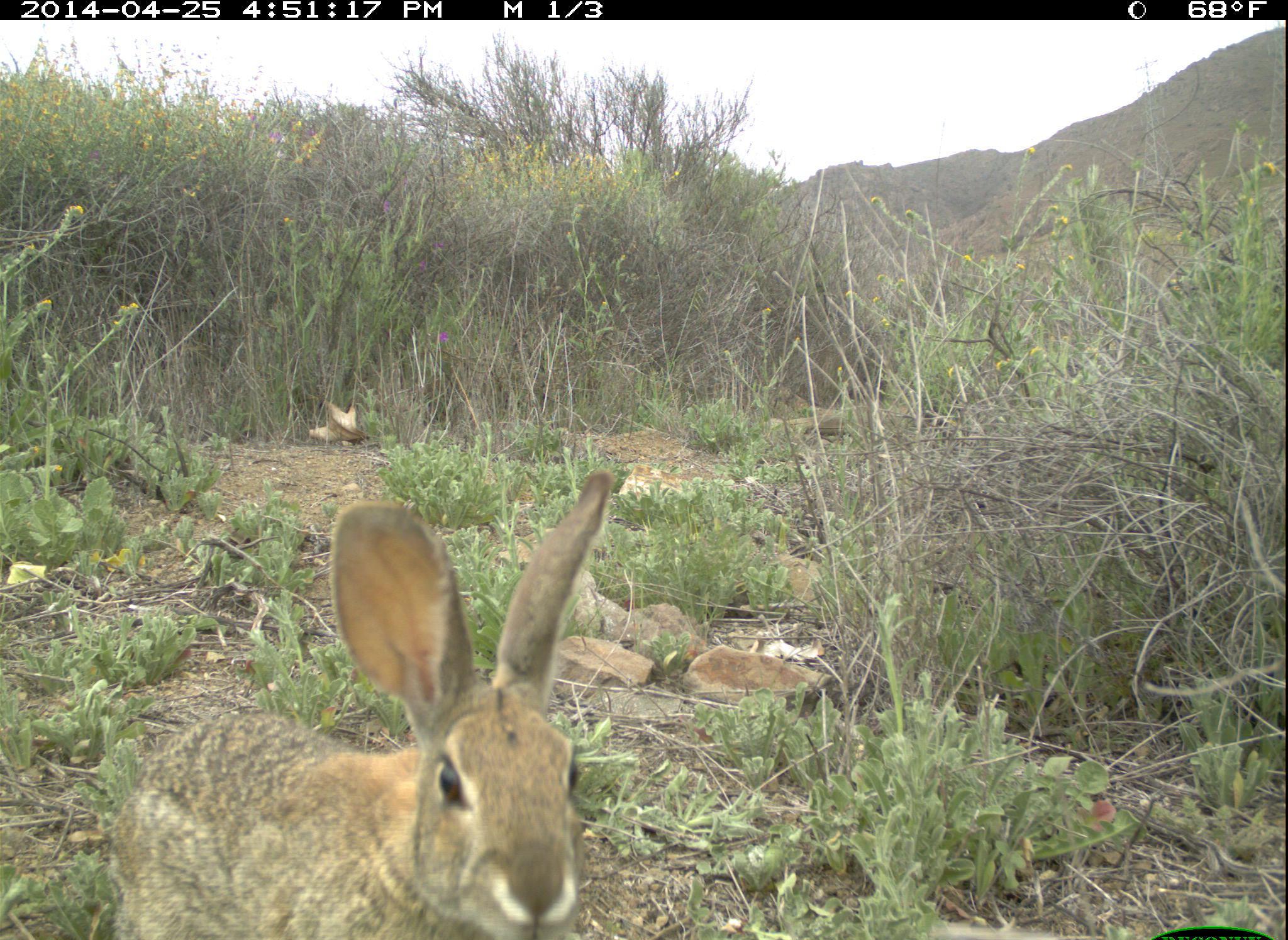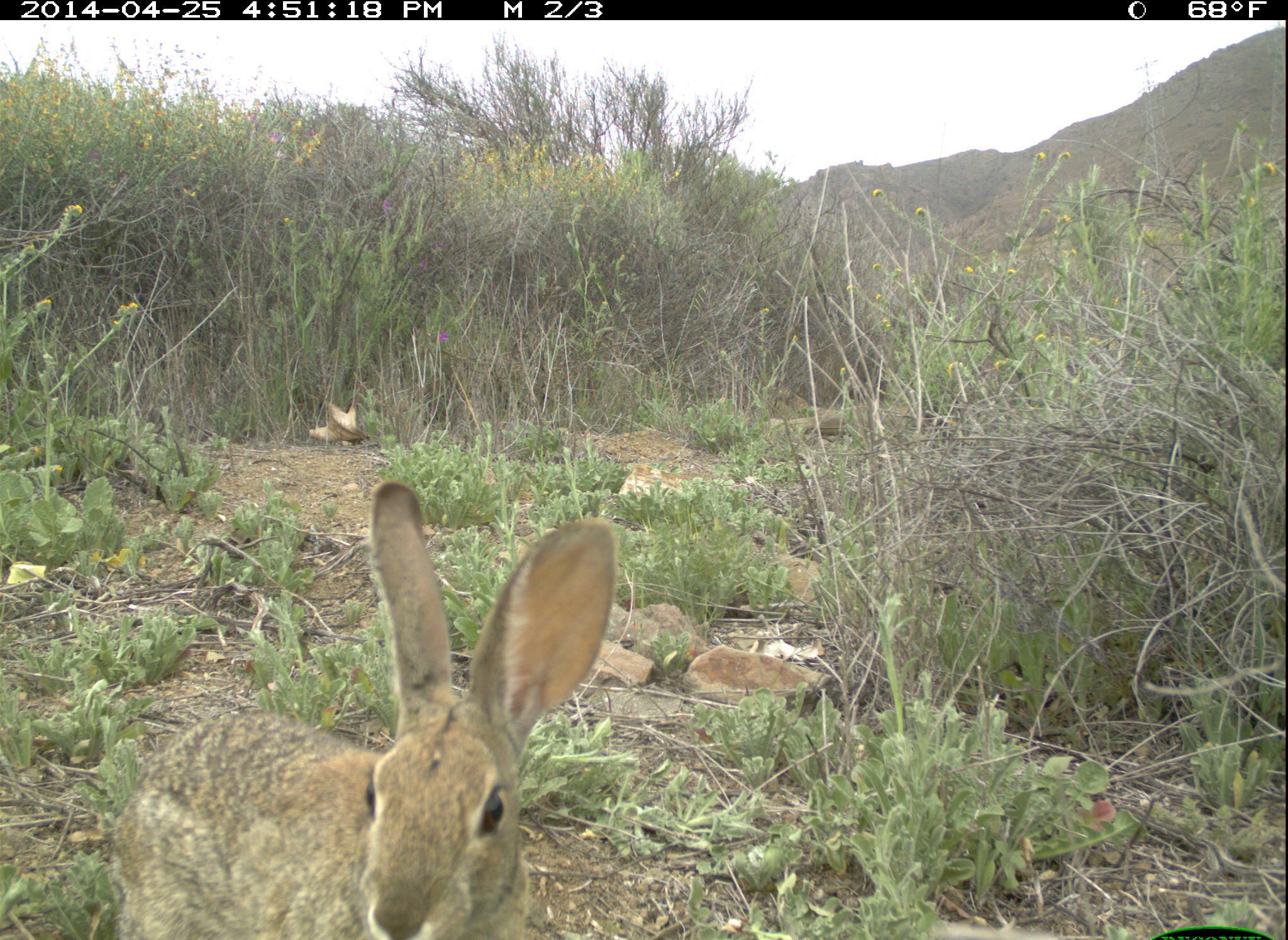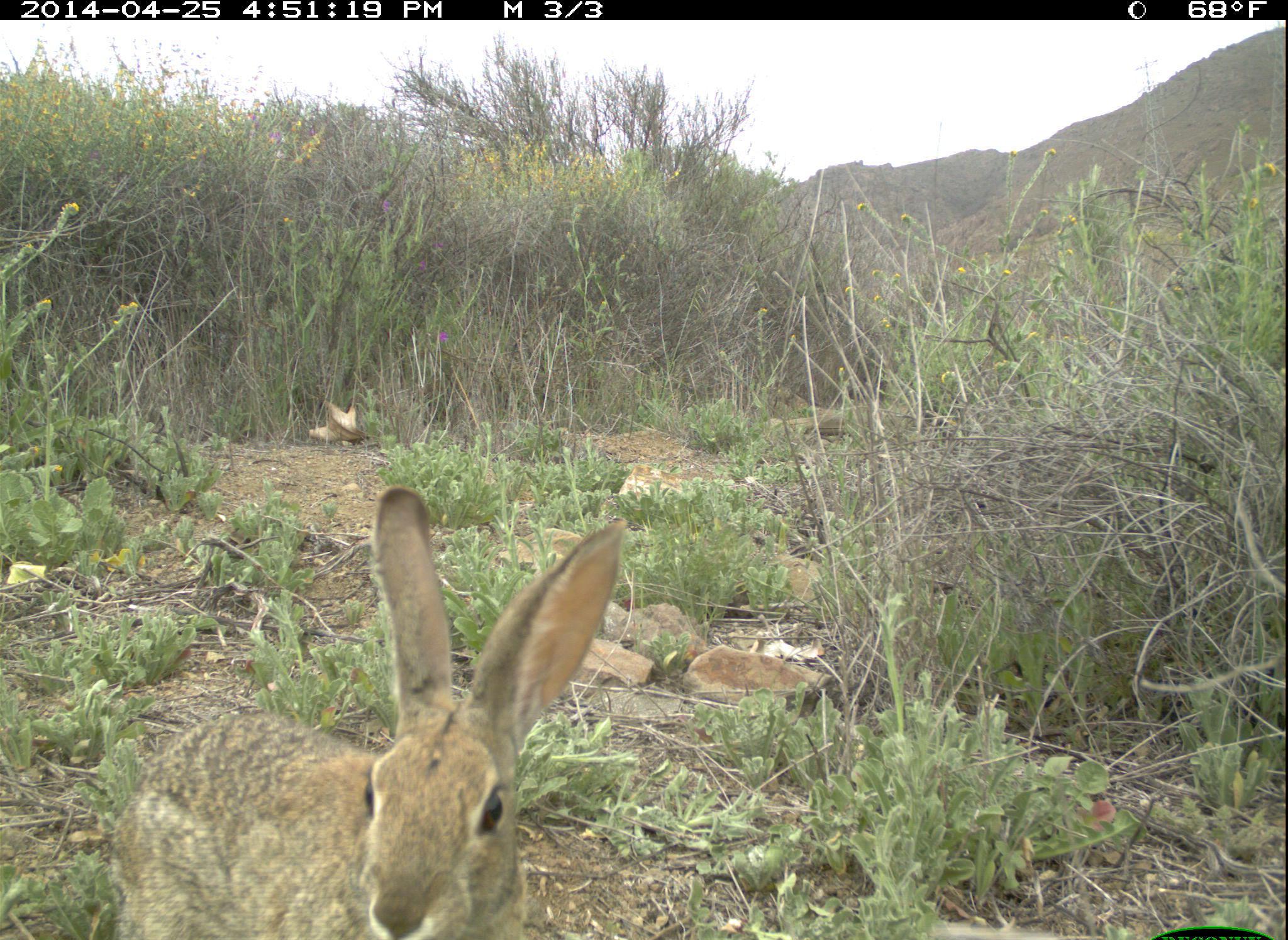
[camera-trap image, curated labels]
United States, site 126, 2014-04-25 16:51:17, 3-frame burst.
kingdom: Animalia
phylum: Chordata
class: Mammalia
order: Lagomorpha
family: Leporidae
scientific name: Leporidae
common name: rabbits and hares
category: rabbit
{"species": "rabbit (rabbits and hares) (Leporidae)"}